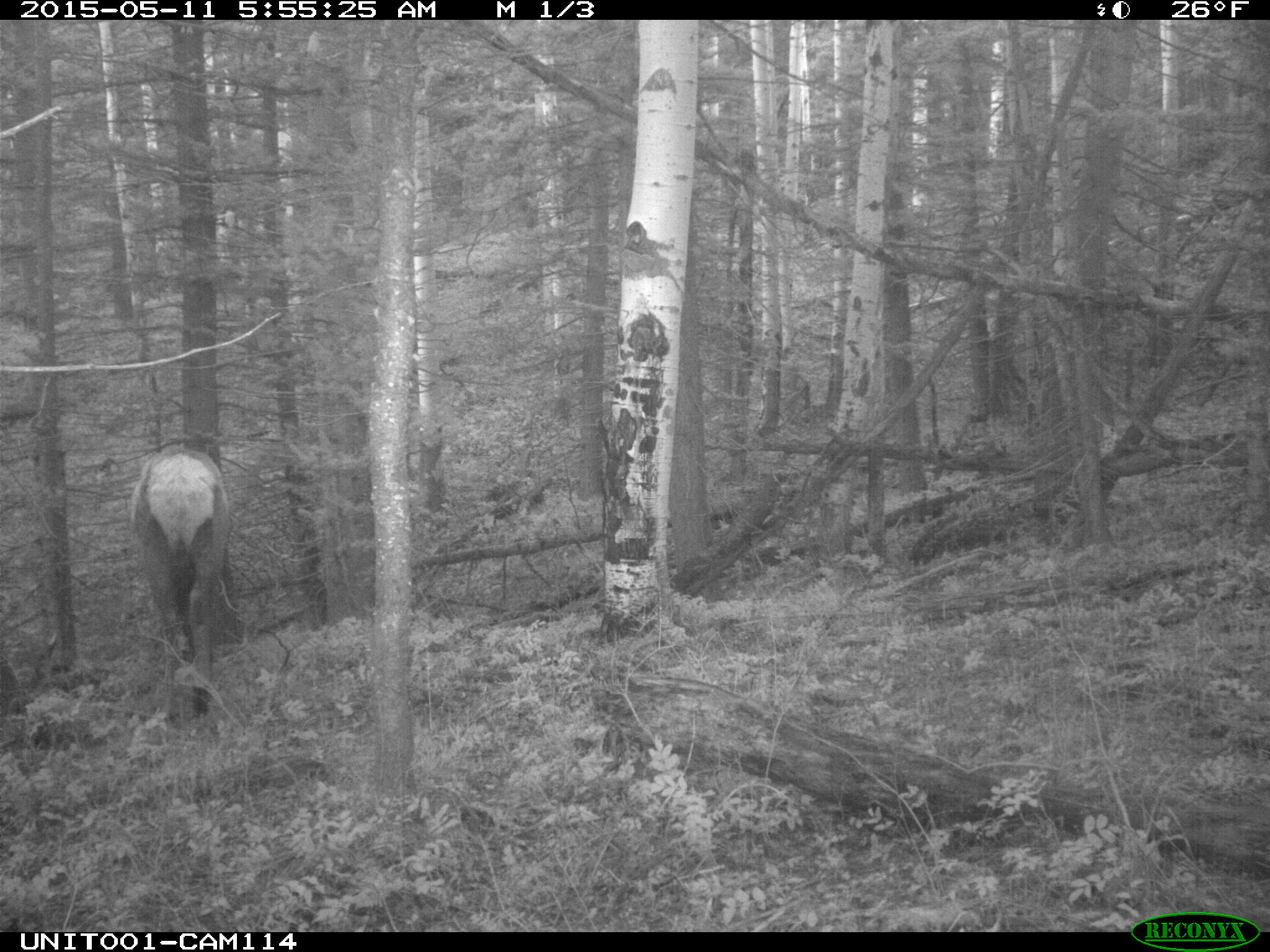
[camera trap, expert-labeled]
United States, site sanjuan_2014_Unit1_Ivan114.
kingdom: Animalia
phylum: Chordata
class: Mammalia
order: Artiodactyla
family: Cervidae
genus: Cervus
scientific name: Cervus elaphus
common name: red deer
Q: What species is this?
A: Cervus elaphus (red deer).